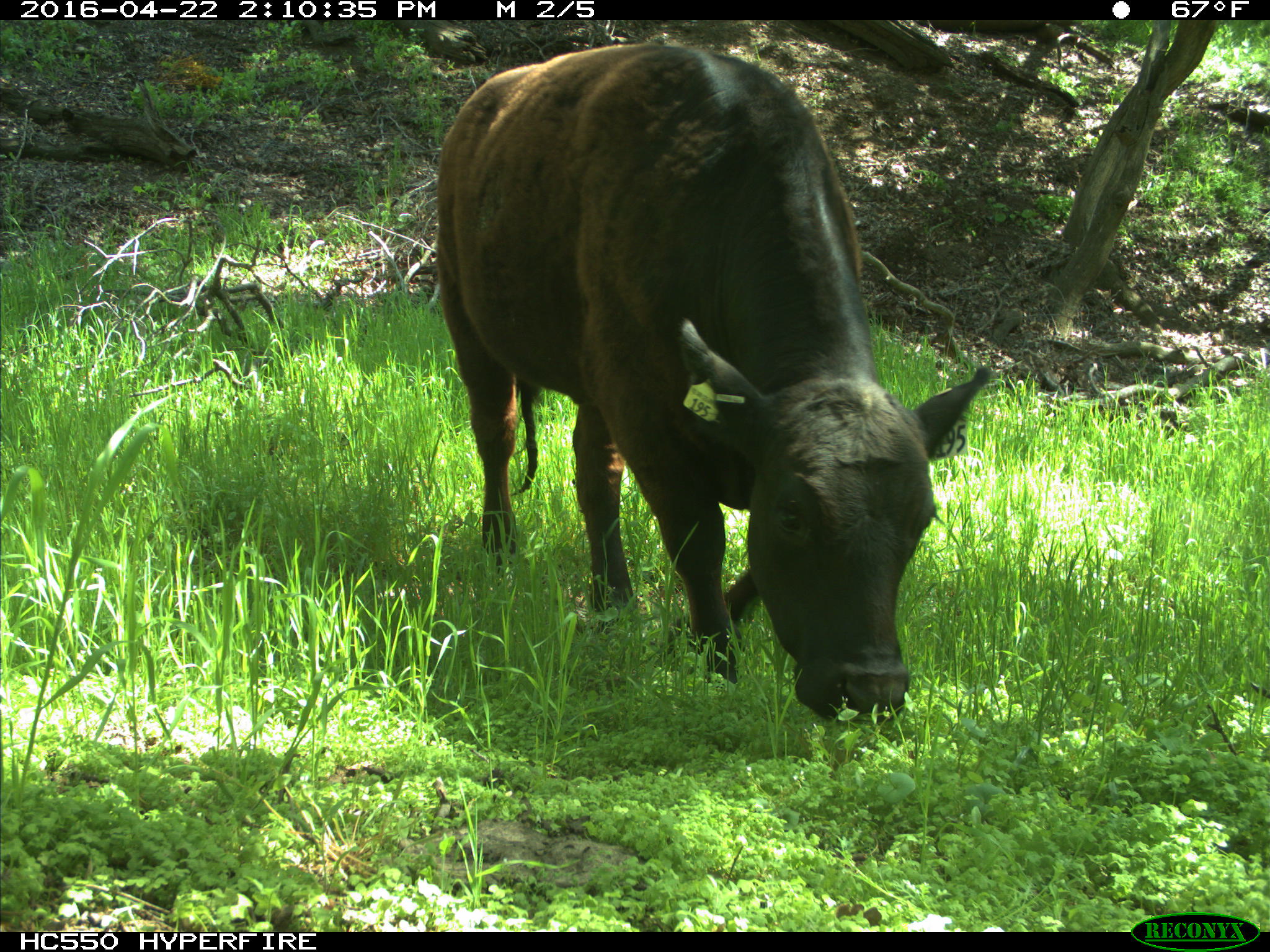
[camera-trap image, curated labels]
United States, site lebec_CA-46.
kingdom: Animalia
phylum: Chordata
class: Mammalia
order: Artiodactyla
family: Bovidae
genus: Bos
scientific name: Bos taurus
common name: domestic cow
Bos taurus (domestic cow).